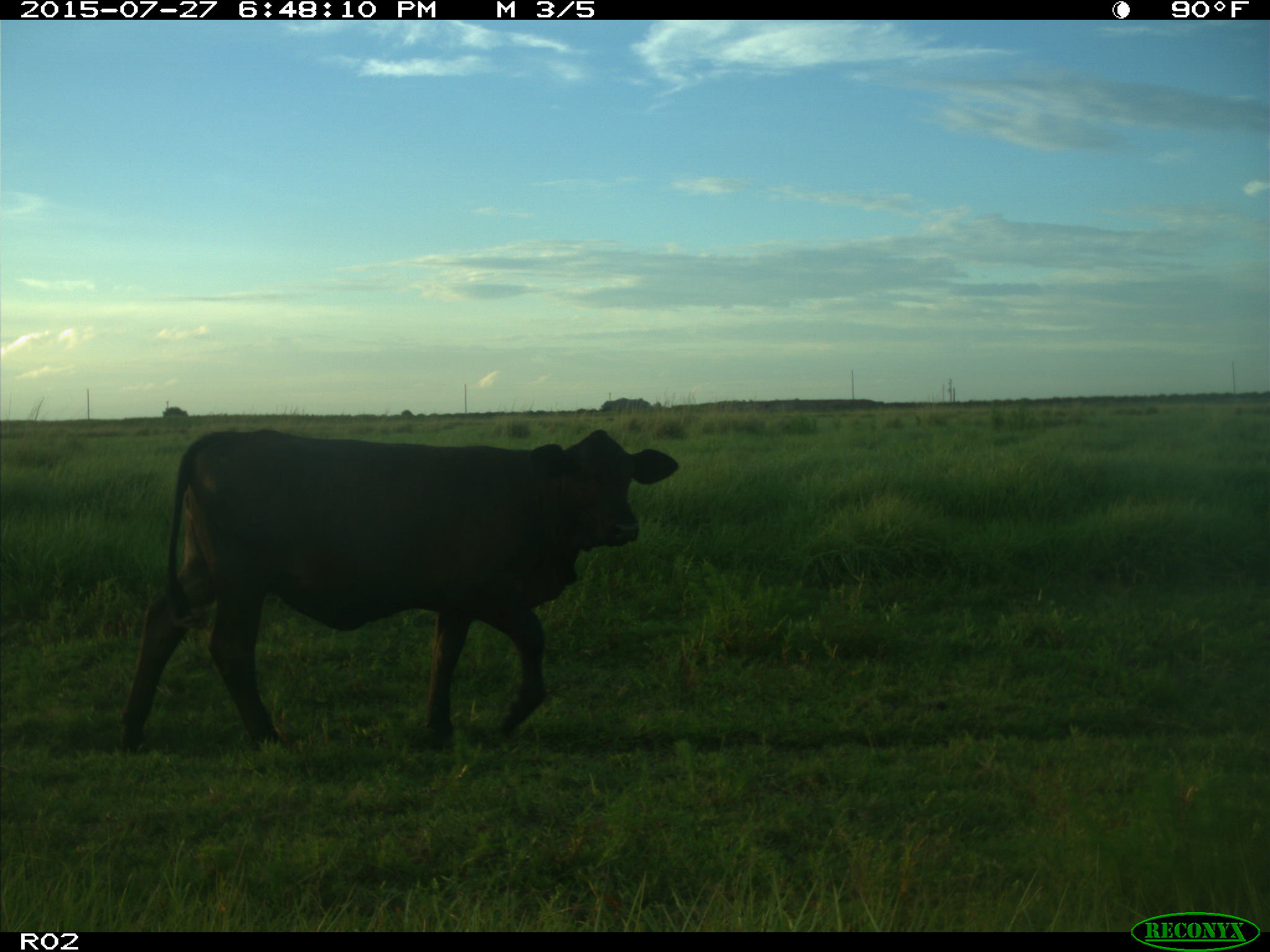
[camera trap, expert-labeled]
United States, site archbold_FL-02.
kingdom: Animalia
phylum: Chordata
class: Mammalia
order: Artiodactyla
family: Bovidae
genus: Bos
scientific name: Bos taurus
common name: domestic cow